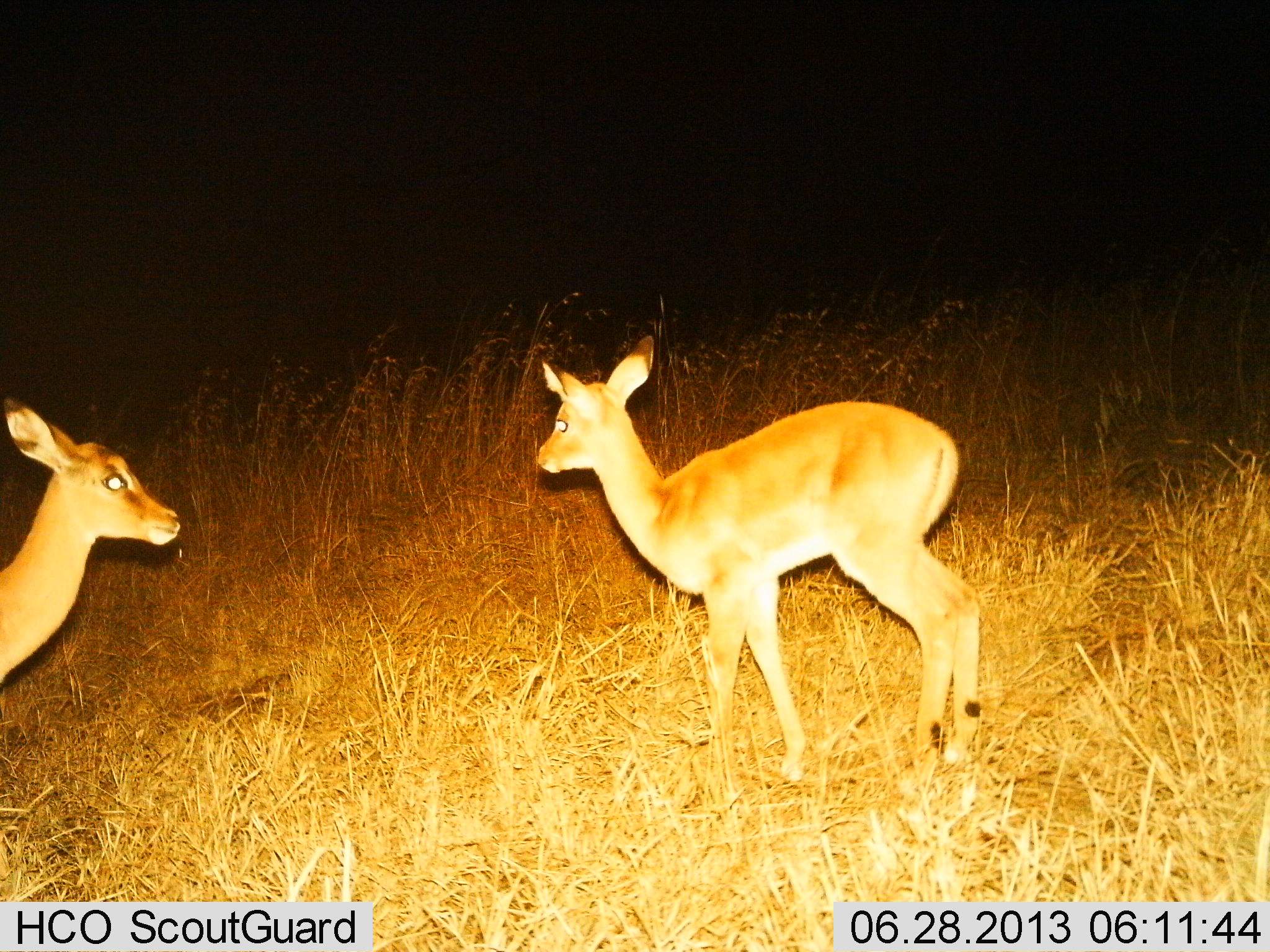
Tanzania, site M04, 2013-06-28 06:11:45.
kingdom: Animalia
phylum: Chordata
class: Mammalia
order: Artiodactyla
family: Bovidae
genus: Redunca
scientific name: Redunca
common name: reedbuck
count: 2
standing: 88%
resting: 0%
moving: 6%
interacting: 0%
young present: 12%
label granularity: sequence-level